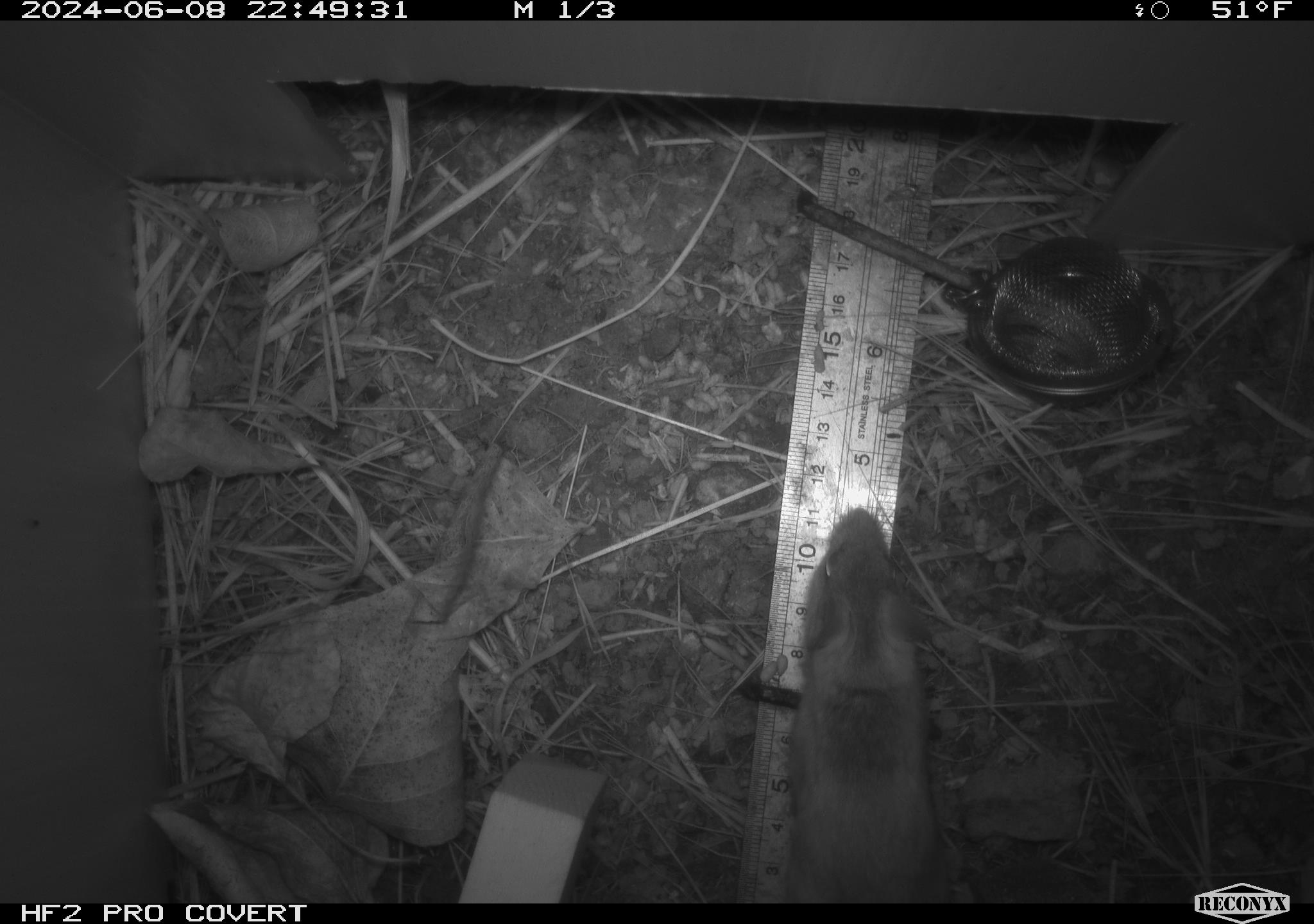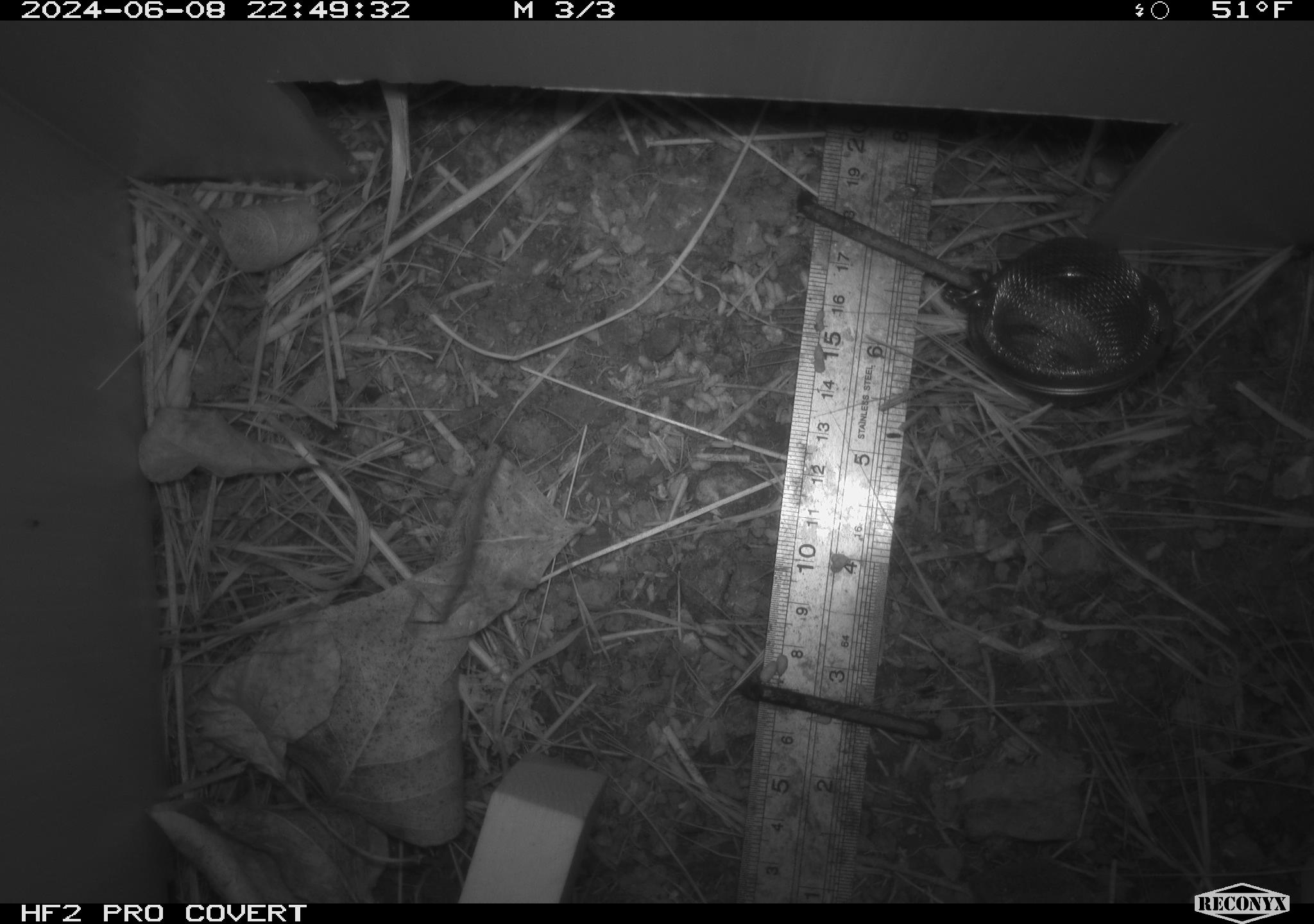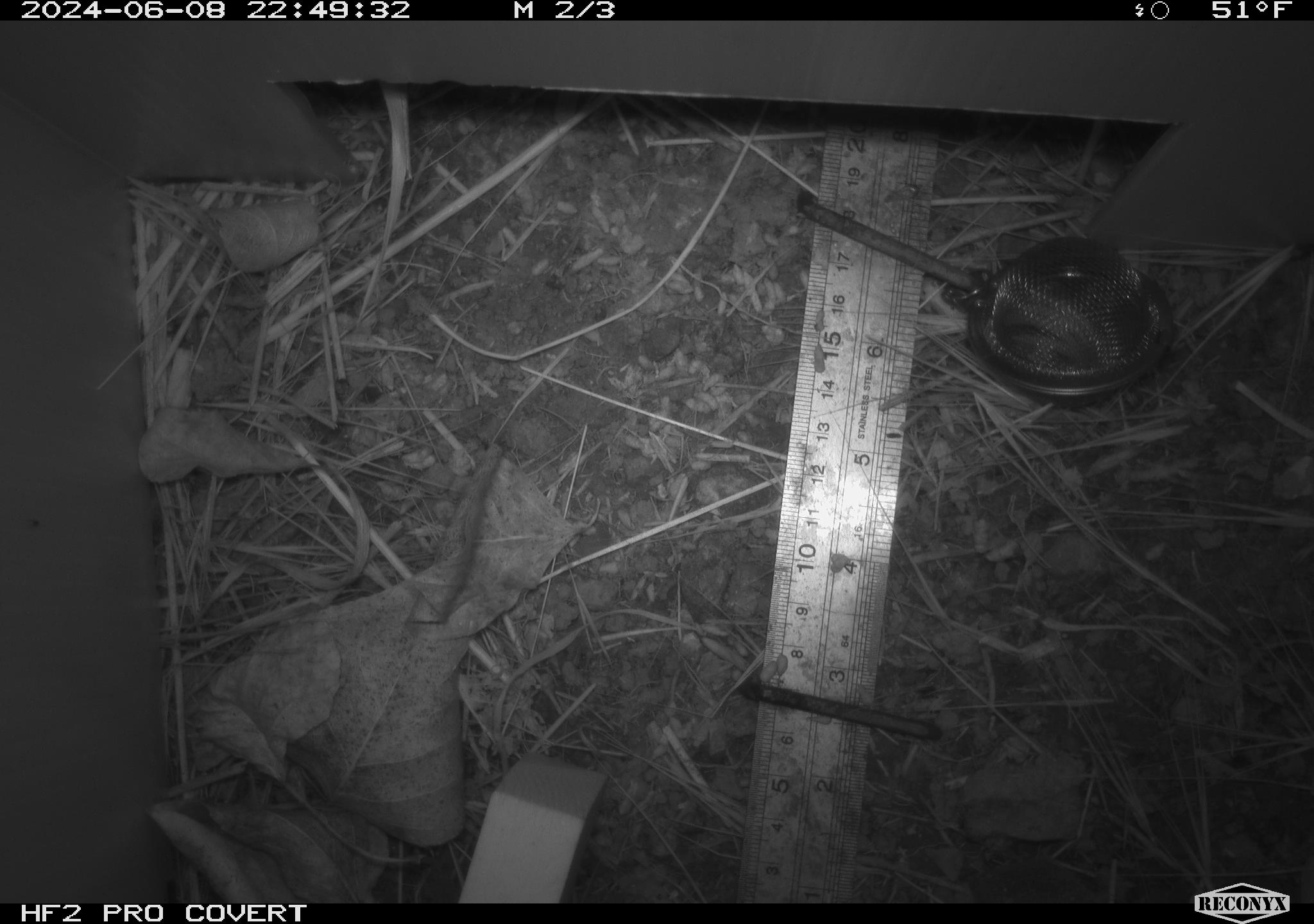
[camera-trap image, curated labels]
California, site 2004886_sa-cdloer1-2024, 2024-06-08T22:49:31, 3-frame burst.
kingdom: Animalia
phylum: Chordata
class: Mammalia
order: Rodentia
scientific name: Rodentia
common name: mouse species